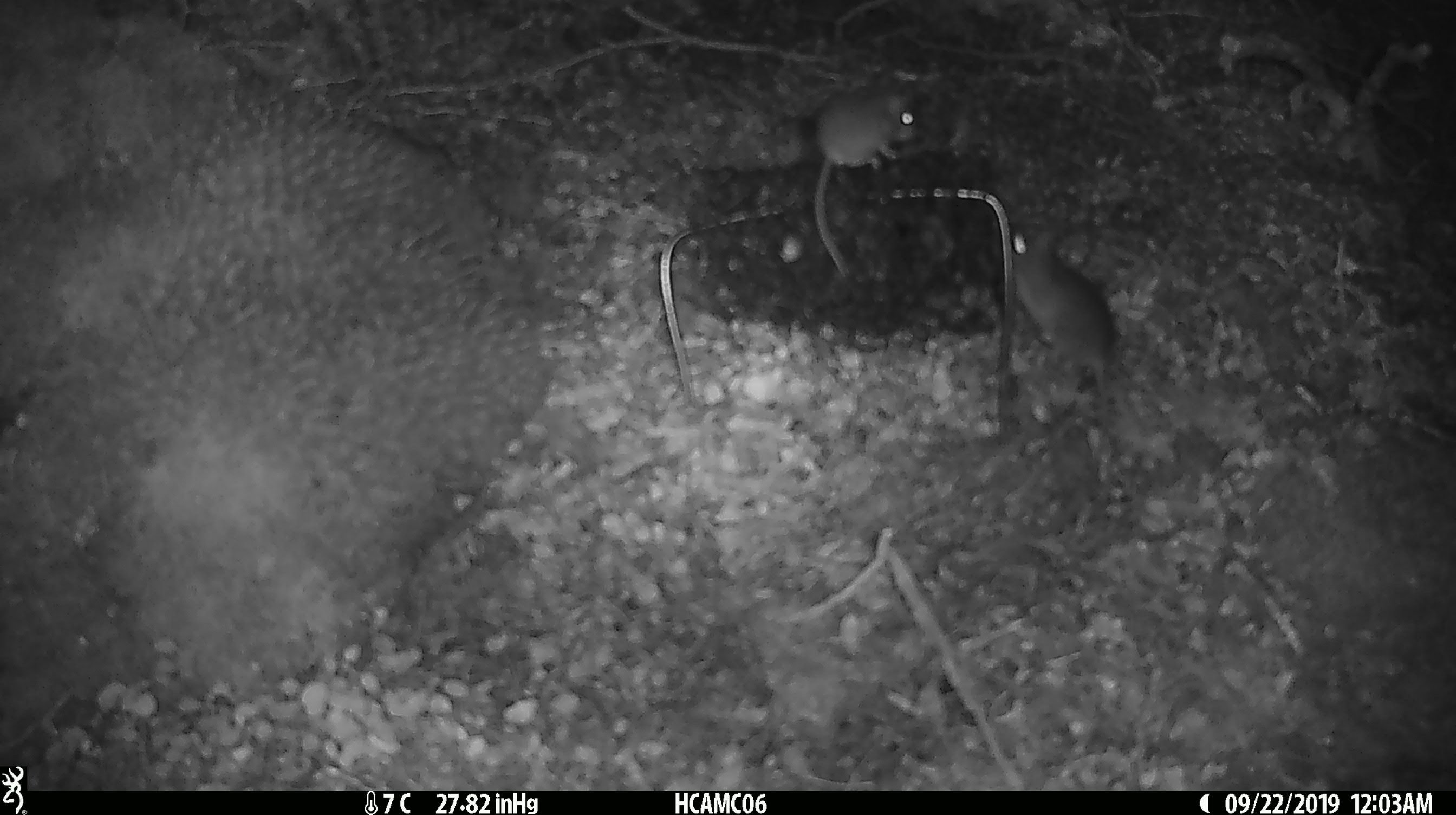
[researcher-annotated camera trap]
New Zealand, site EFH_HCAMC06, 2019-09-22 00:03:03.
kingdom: Animalia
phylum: Chordata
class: Mammalia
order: Rodentia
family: Muridae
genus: Mus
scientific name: Mus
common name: mouse